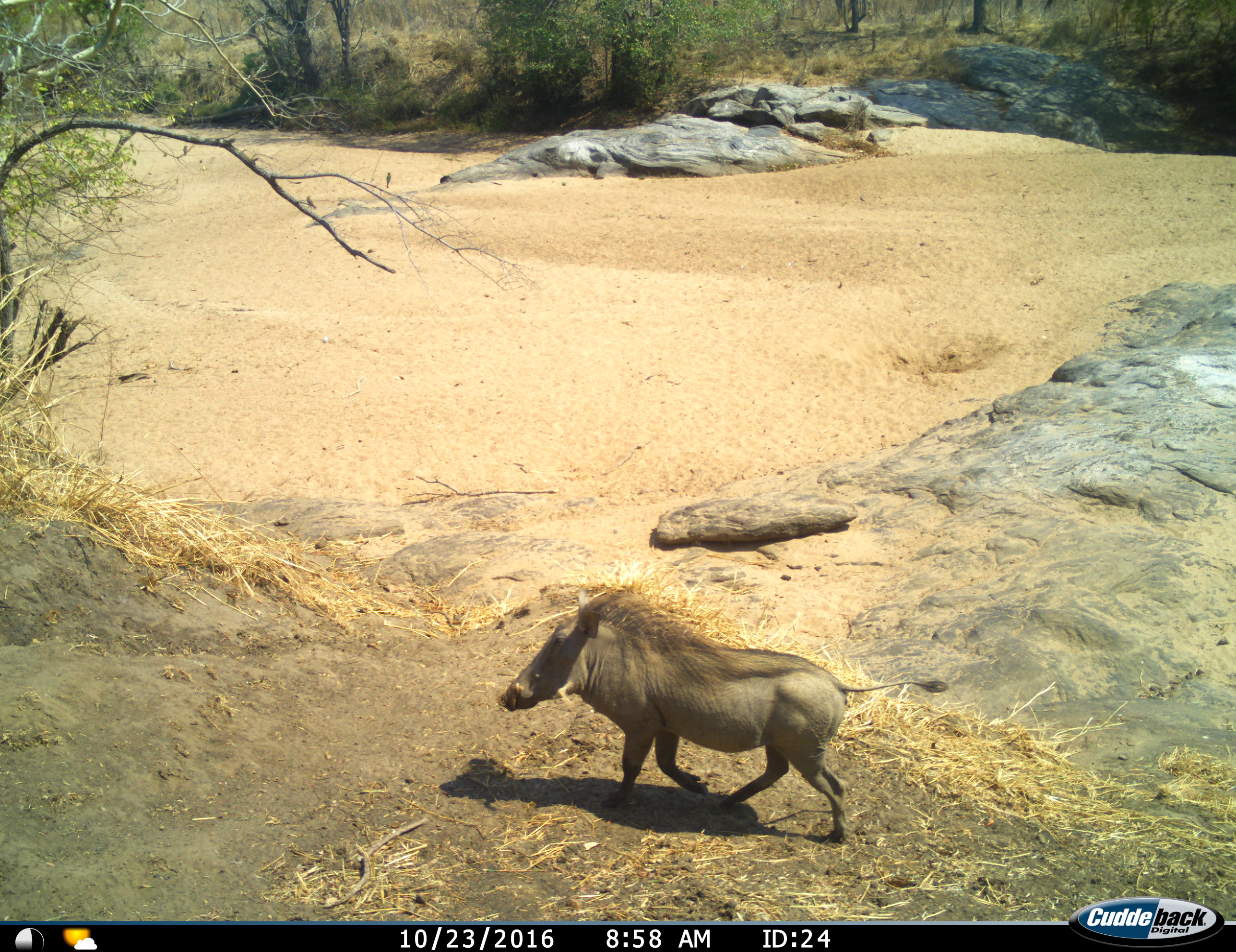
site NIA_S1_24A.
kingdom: Animalia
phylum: Chordata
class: Mammalia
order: Artiodactyla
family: Suidae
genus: Phacochoerus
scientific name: Phacochoerus africanus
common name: warthog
Warthog (Phacochoerus africanus), count 1. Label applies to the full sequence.